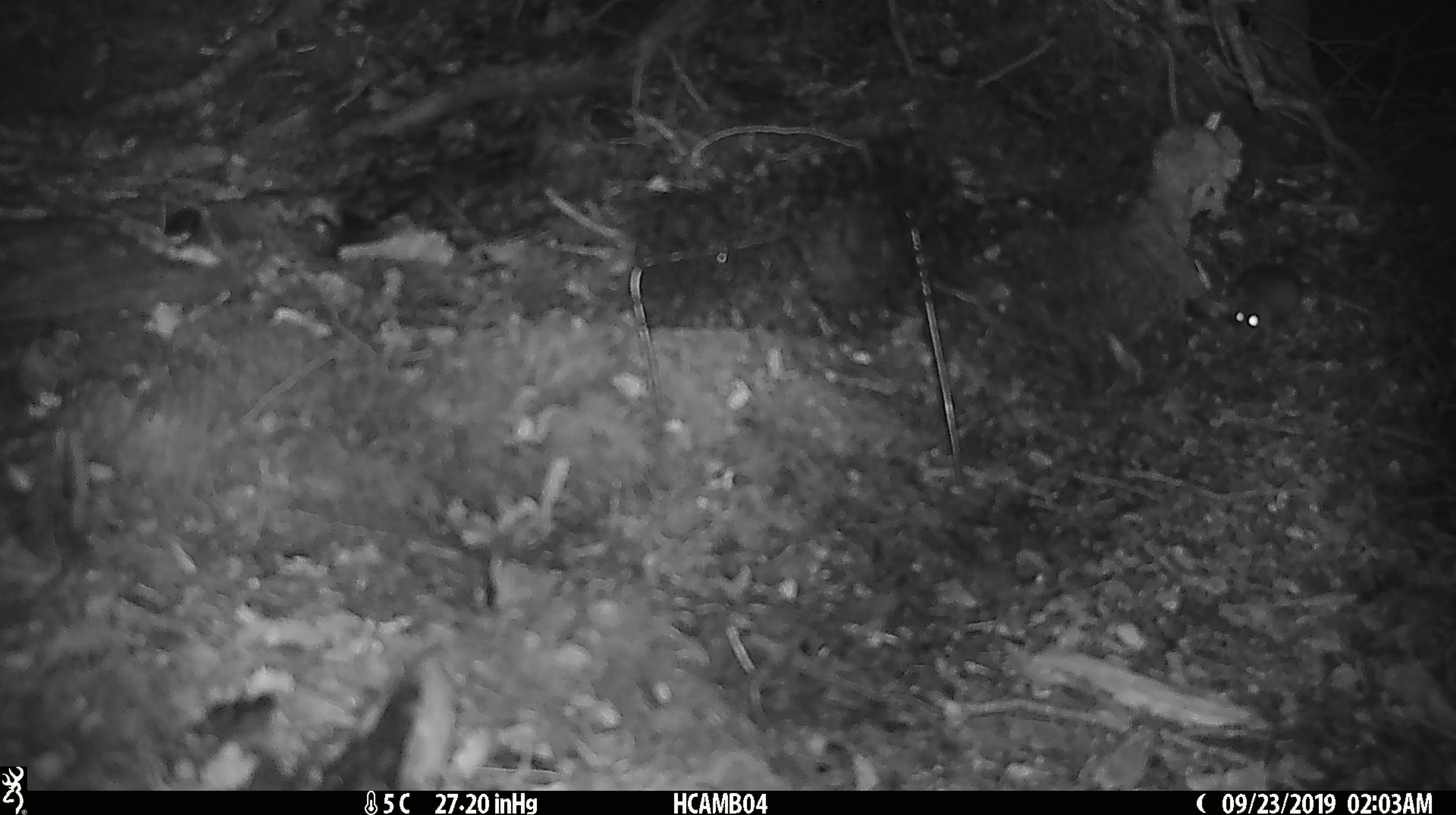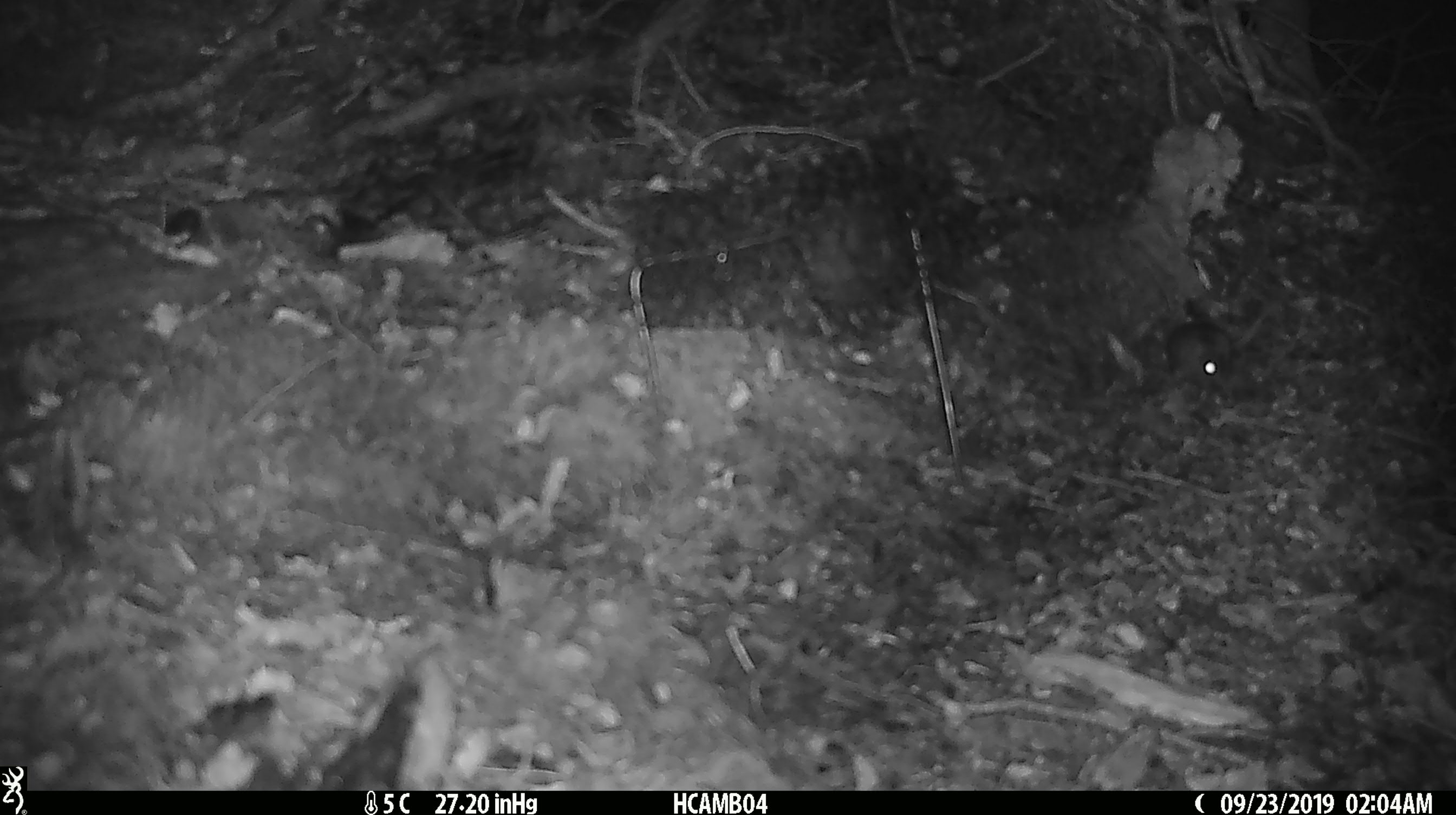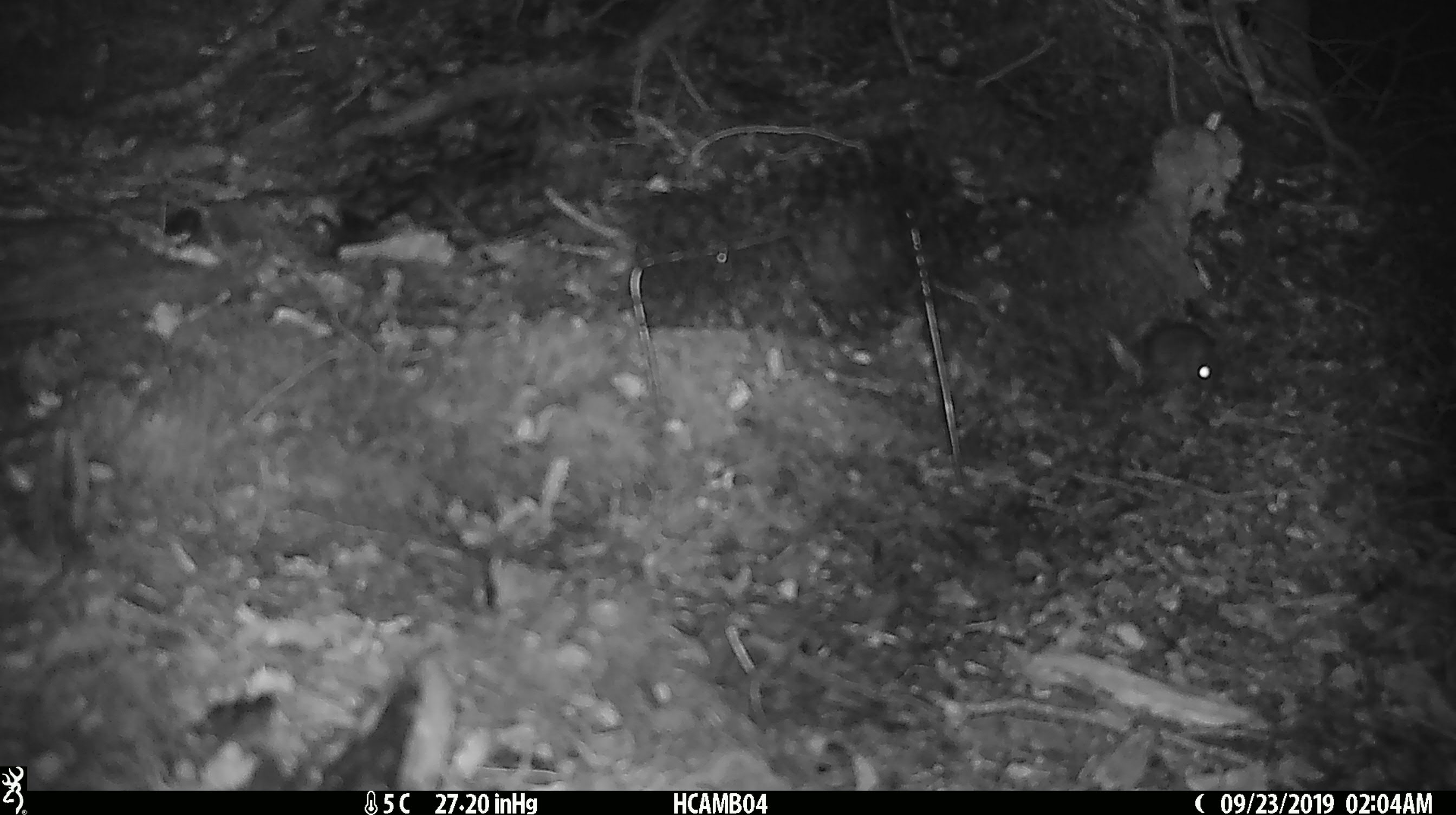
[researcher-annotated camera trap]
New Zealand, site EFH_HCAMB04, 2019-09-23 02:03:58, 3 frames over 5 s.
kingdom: Animalia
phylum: Chordata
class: Mammalia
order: Rodentia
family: Muridae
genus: Mus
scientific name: Mus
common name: mouse